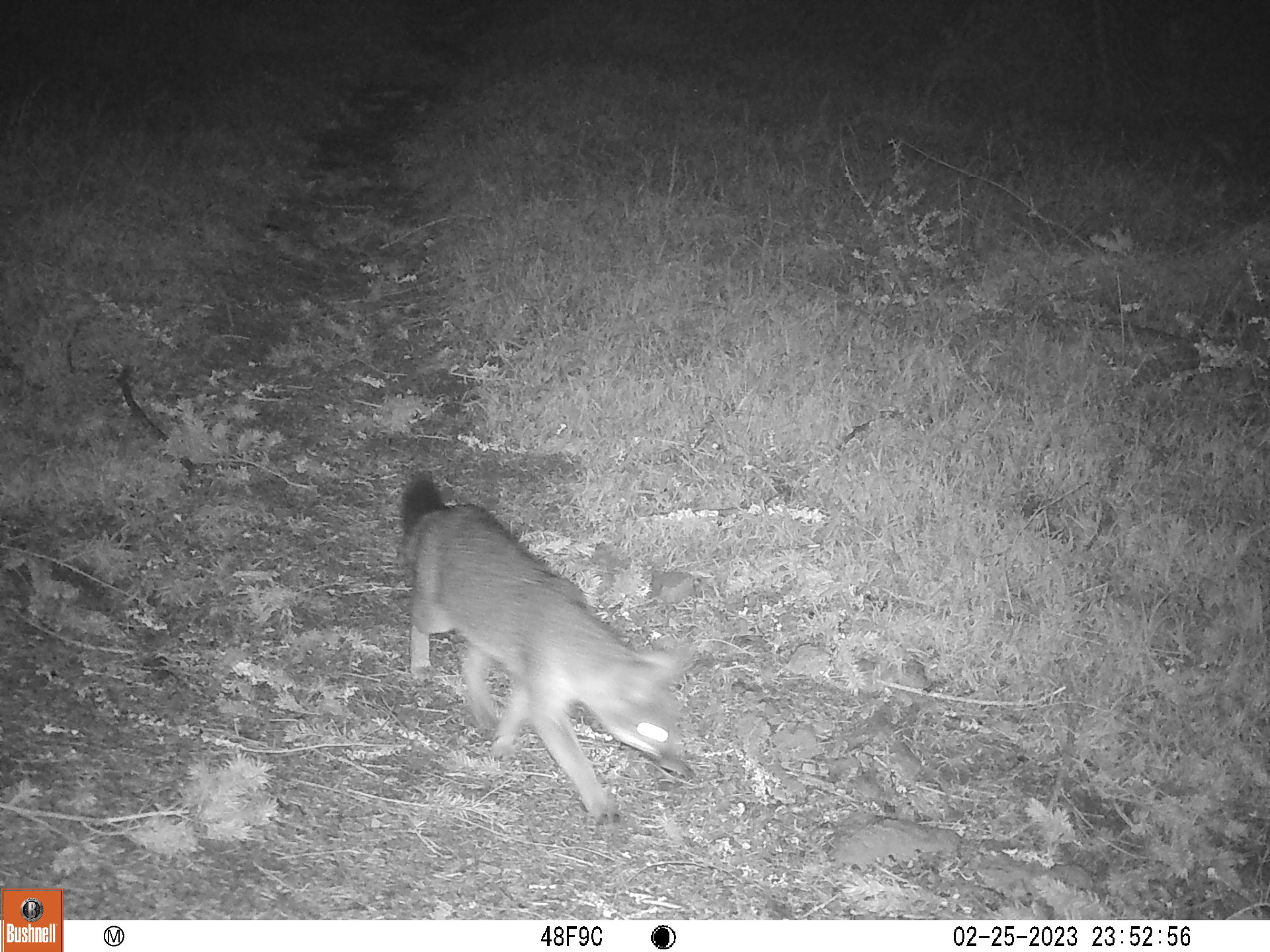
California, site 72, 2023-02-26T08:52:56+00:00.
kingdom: Animalia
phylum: Chordata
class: Mammalia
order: Carnivora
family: Canidae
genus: Urocyon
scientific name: Urocyon cinereoargenteus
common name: gray fox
Gray fox (Urocyon cinereoargenteus).